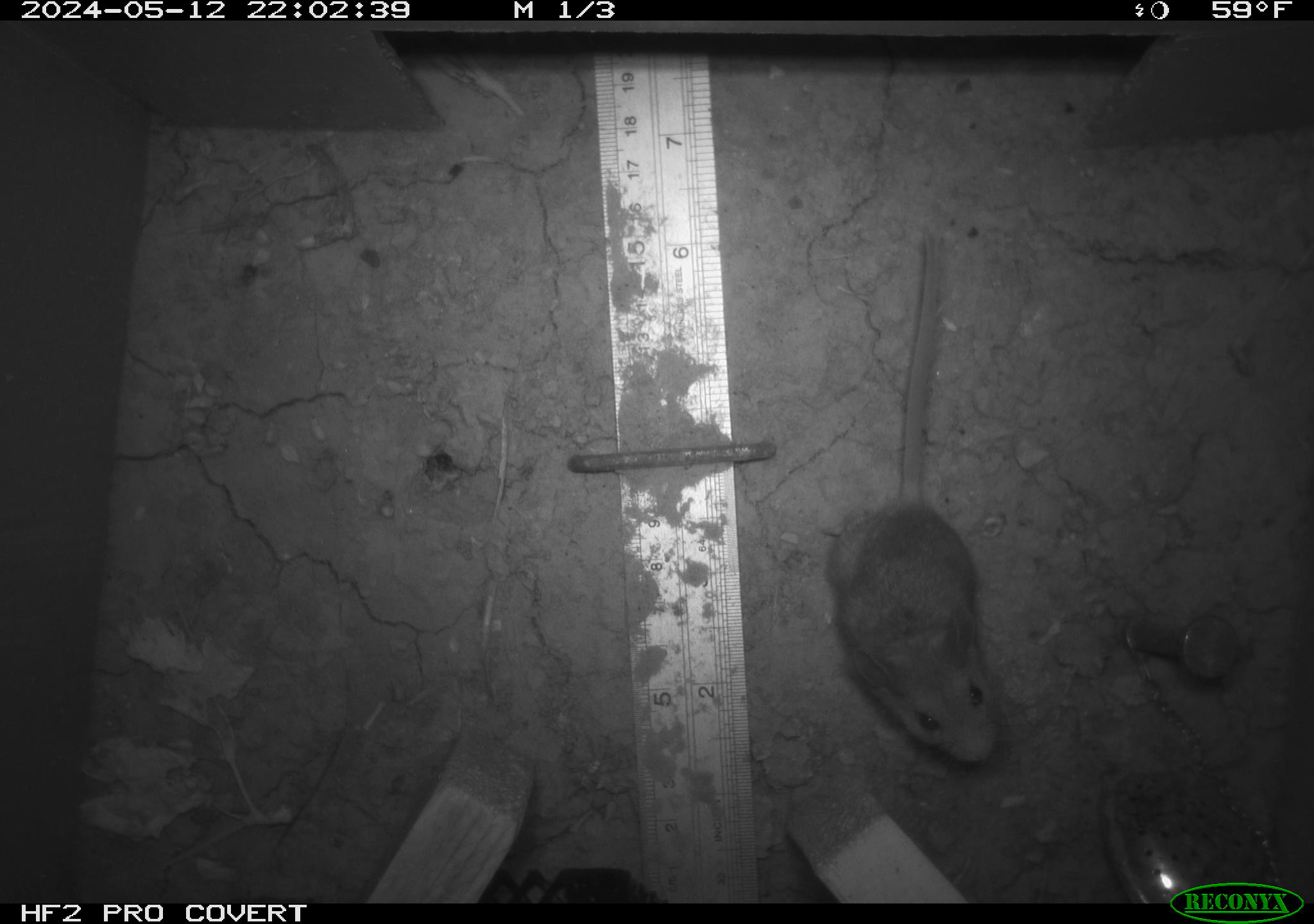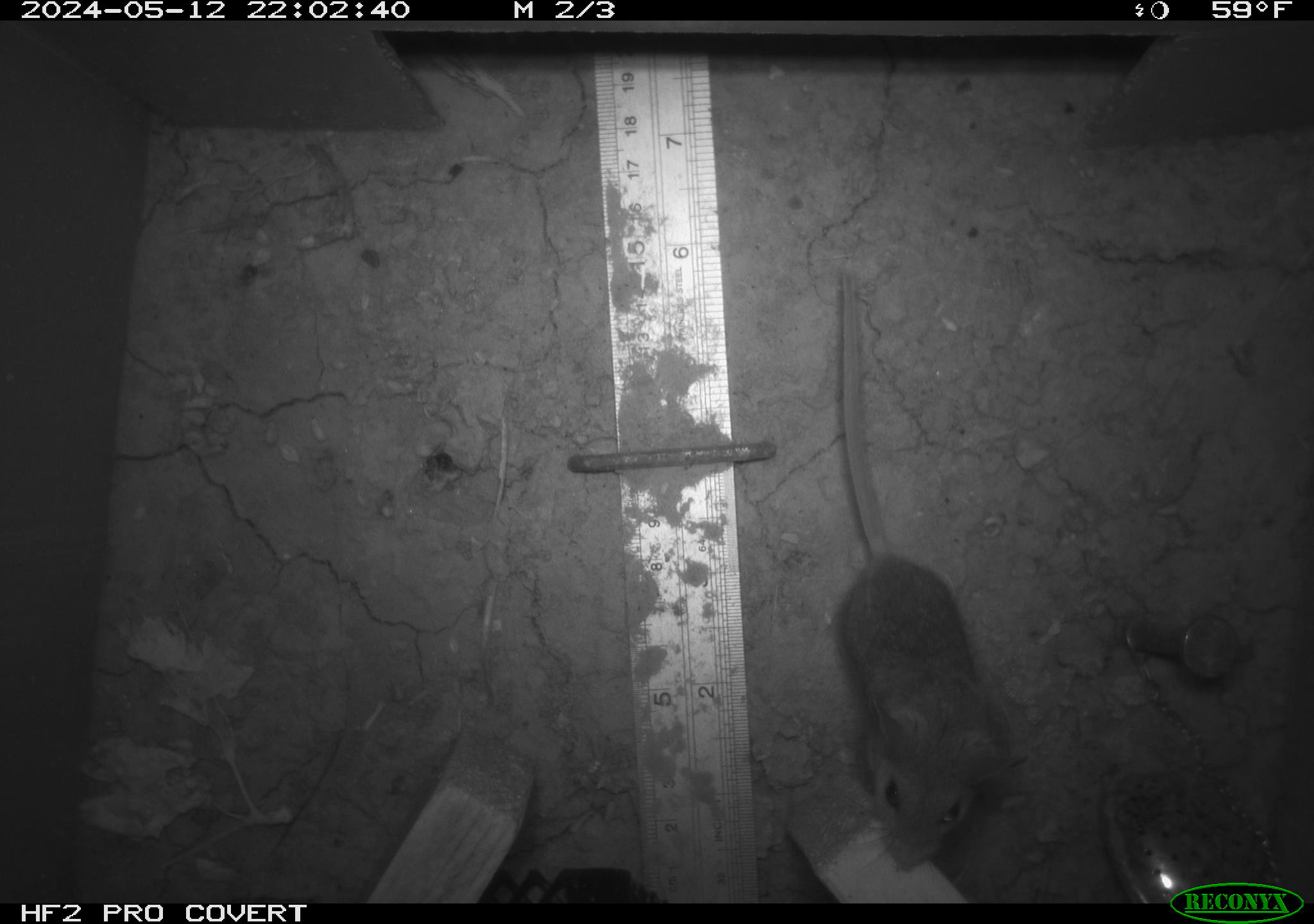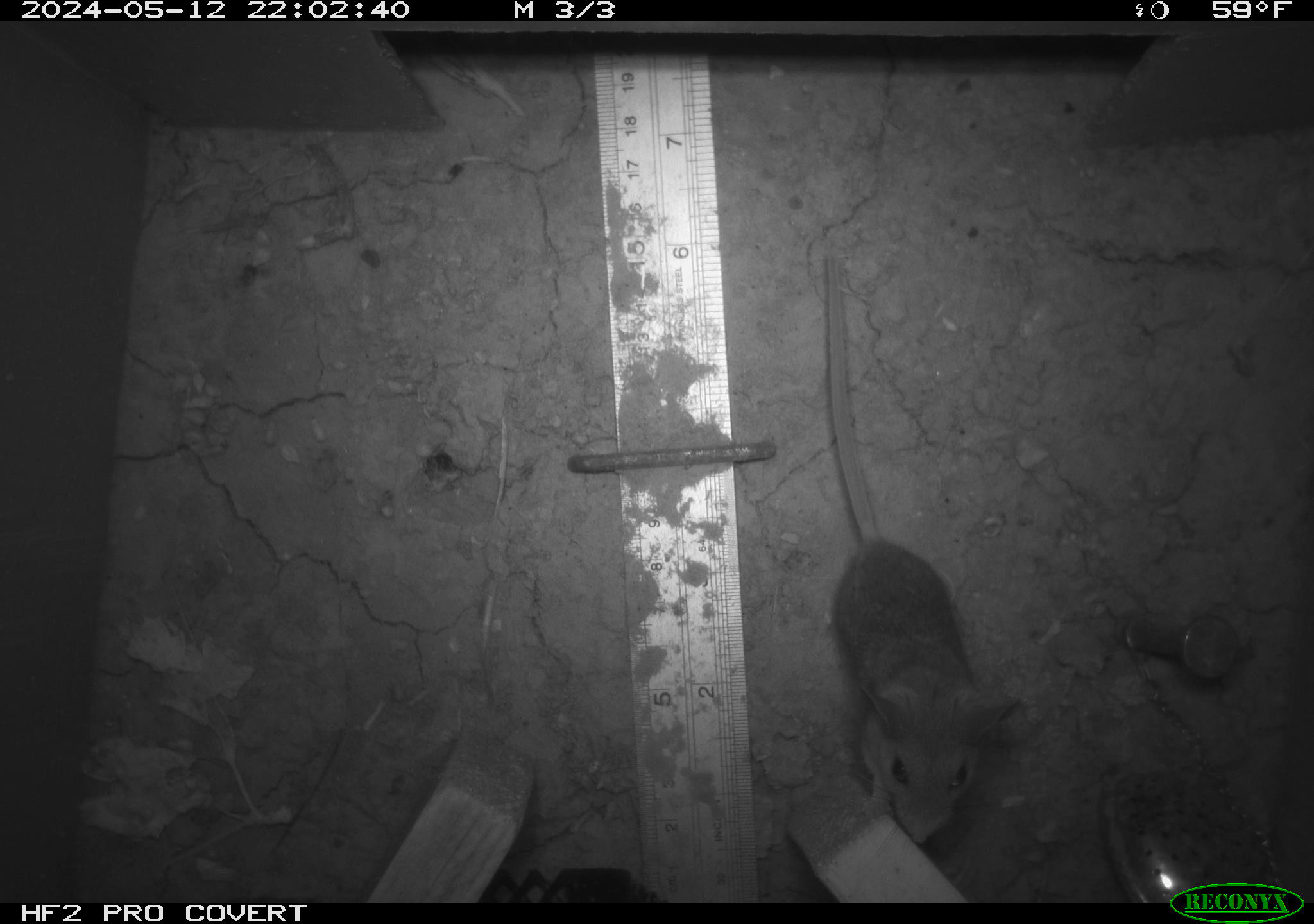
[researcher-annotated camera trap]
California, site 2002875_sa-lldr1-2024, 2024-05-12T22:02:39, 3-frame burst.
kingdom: Animalia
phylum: Chordata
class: Mammalia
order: Rodentia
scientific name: Rodentia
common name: mouse species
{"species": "mouse species (Rodentia)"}